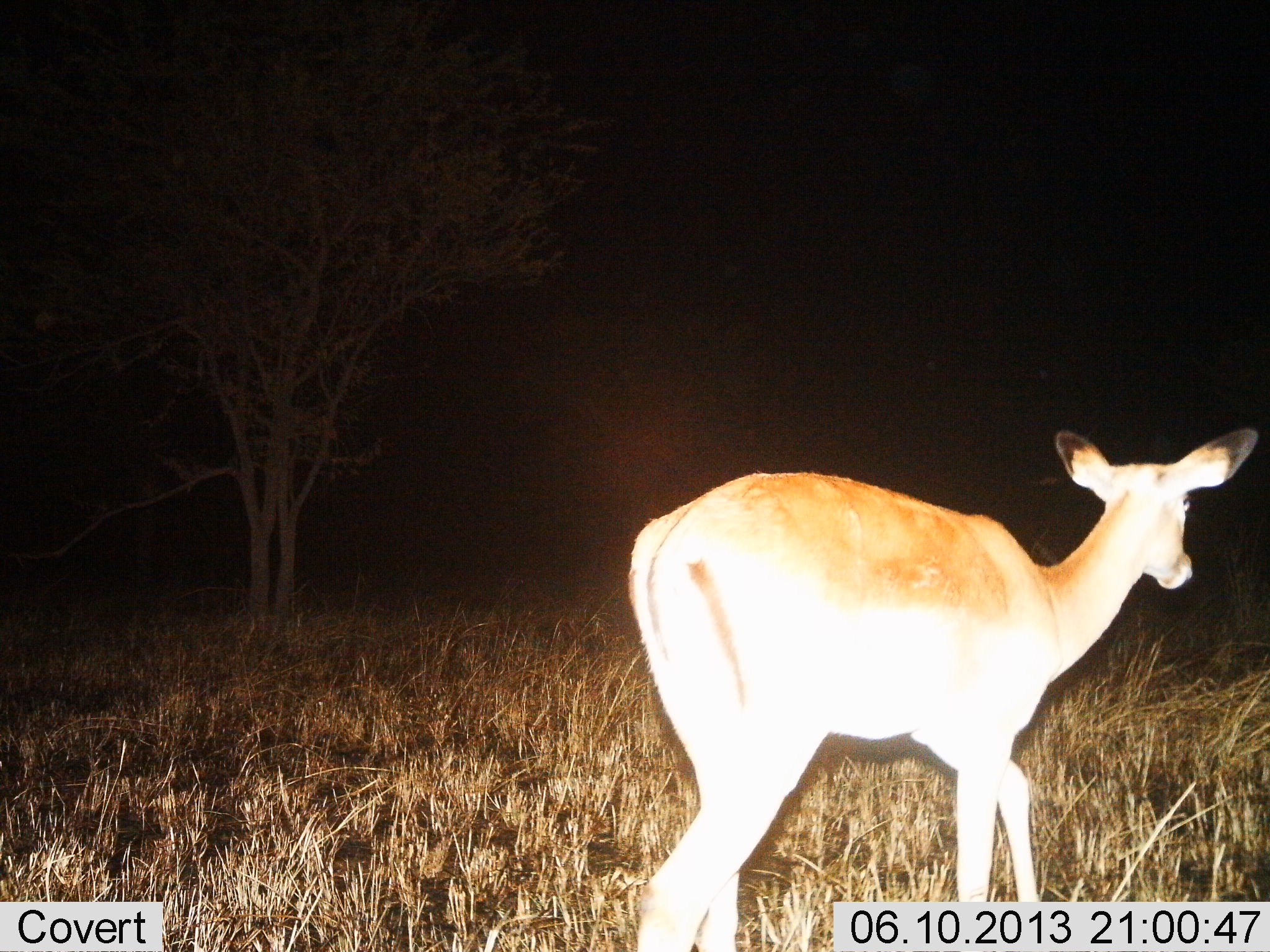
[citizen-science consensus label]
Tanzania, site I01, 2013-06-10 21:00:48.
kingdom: Animalia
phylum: Chordata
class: Mammalia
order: Artiodactyla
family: Bovidae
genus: Aepyceros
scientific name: Aepyceros melampus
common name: impala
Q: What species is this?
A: Impala (Aepyceros melampus).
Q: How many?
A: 1.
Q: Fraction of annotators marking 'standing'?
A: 33%.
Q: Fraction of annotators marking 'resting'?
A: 0%.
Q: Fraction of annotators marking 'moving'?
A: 67%.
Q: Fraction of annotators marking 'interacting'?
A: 0%.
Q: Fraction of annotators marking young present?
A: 0%.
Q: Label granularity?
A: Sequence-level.